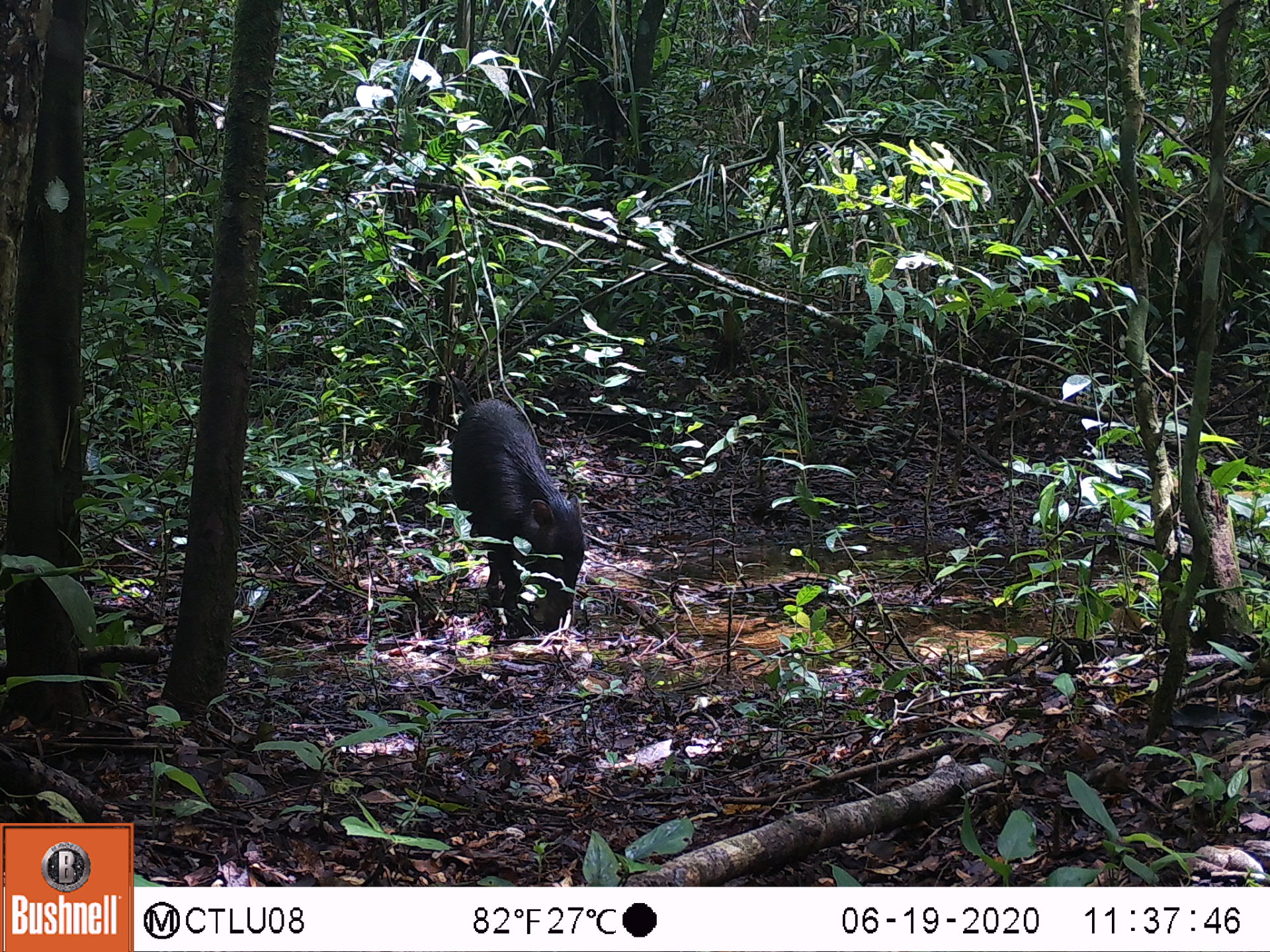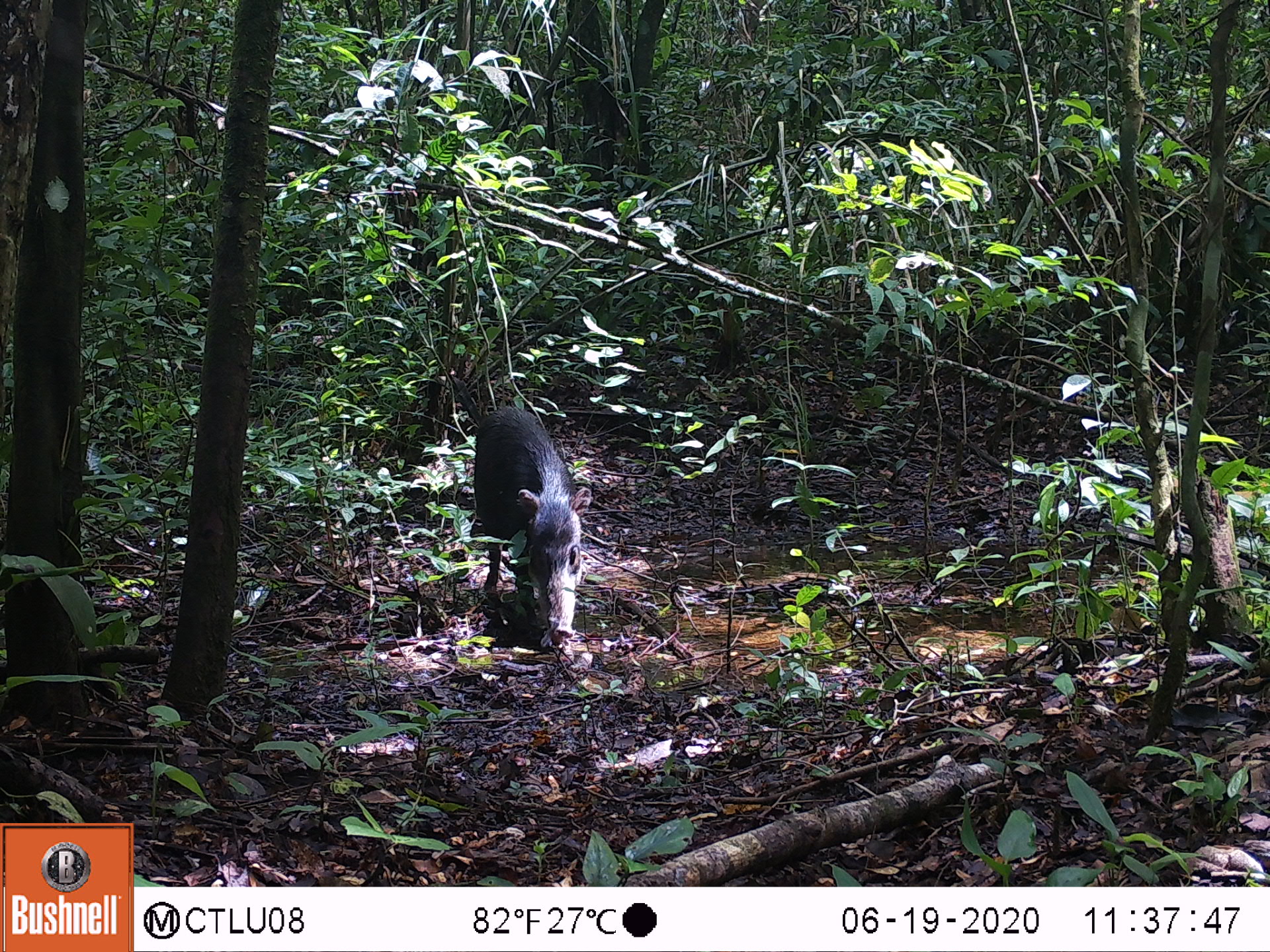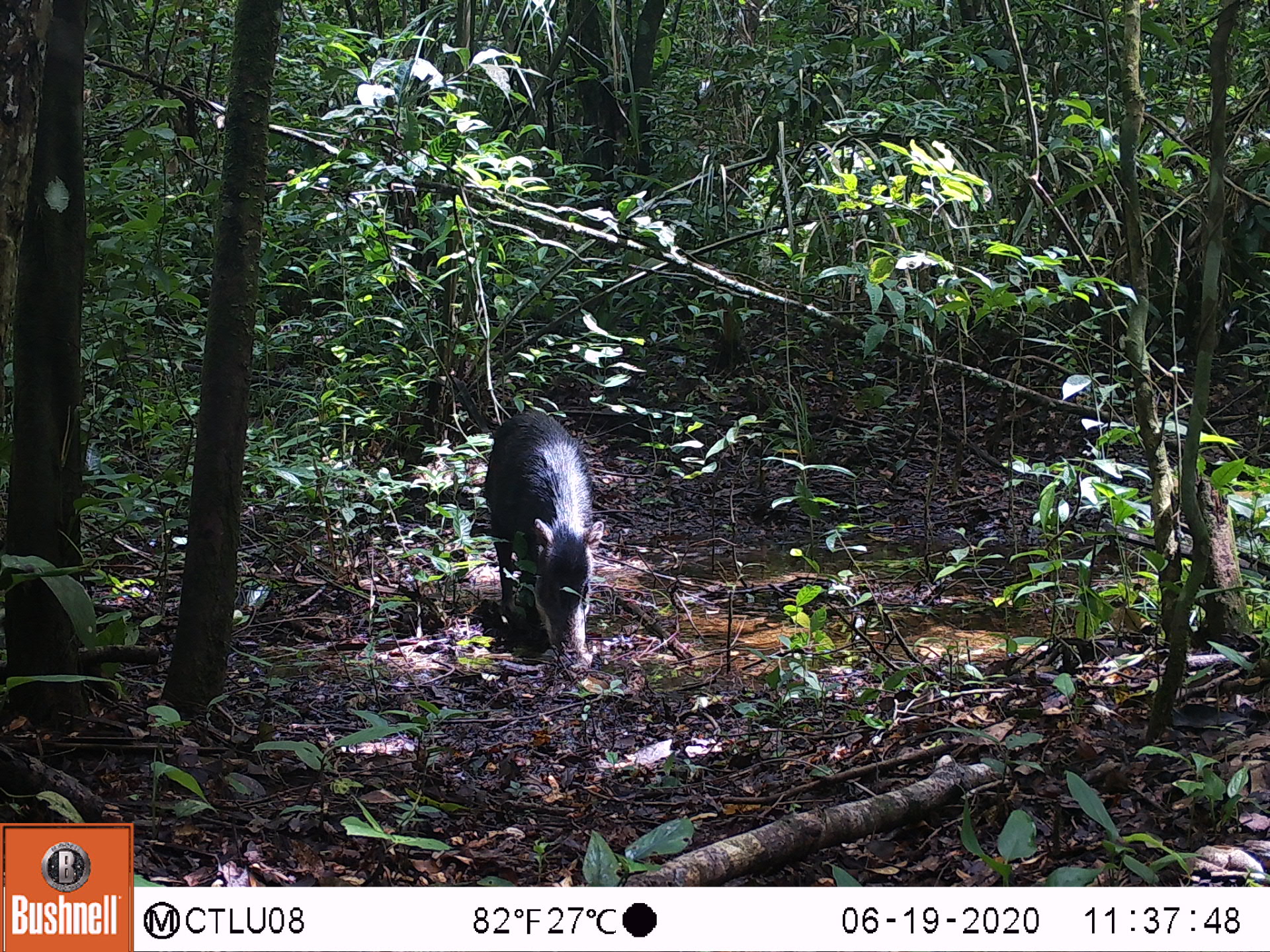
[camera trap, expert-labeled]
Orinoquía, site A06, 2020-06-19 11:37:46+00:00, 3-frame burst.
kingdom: Animalia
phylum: Chordata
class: Mammalia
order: Artiodactyla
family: Tayassuidae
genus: Tayassu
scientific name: Tayassu pecari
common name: white-lipped peccary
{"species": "white-lipped peccary (Tayassu pecari)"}